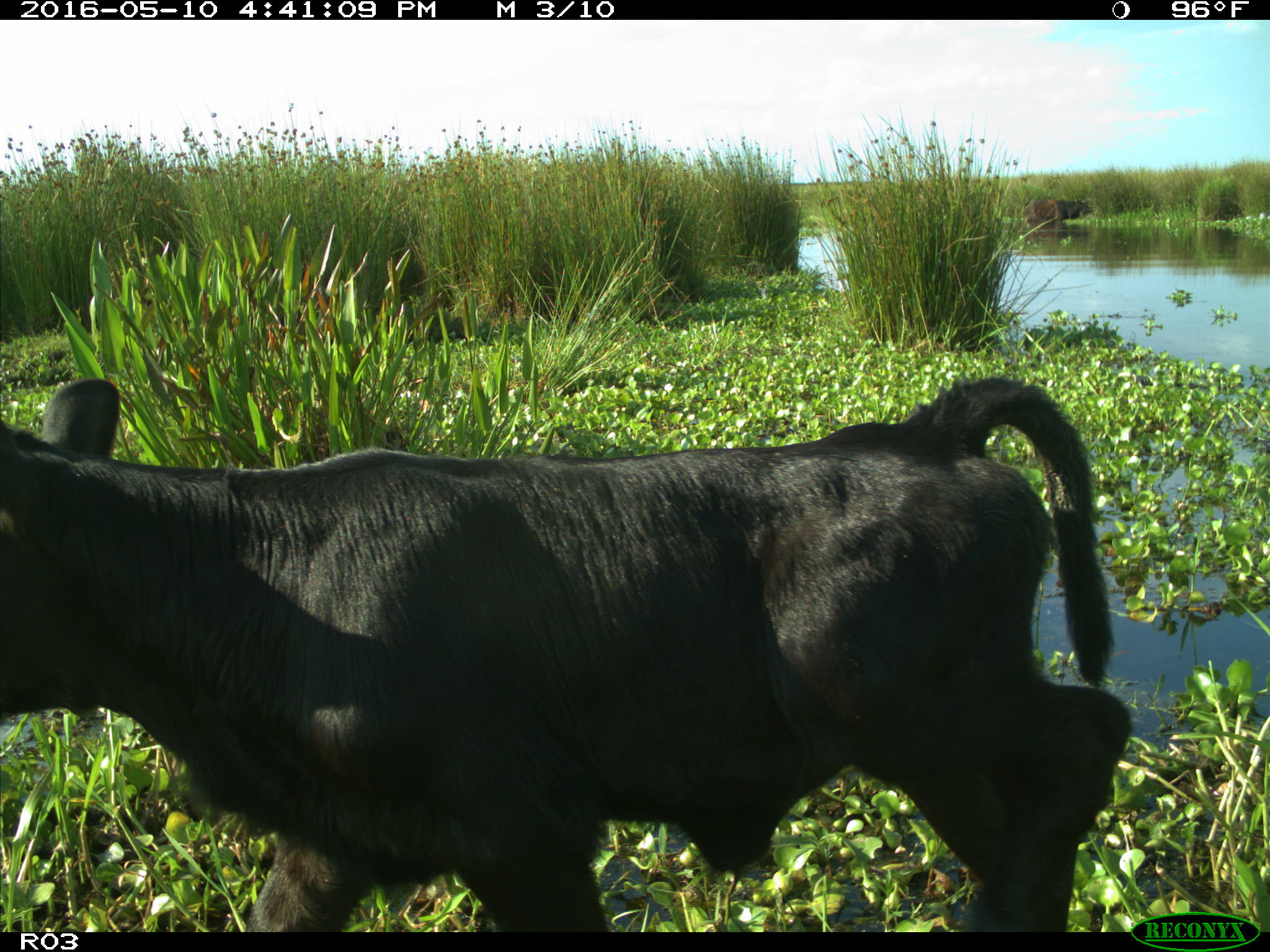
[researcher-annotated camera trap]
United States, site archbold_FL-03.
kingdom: Animalia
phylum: Chordata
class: Mammalia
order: Artiodactyla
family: Bovidae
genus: Bos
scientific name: Bos taurus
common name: domestic cow